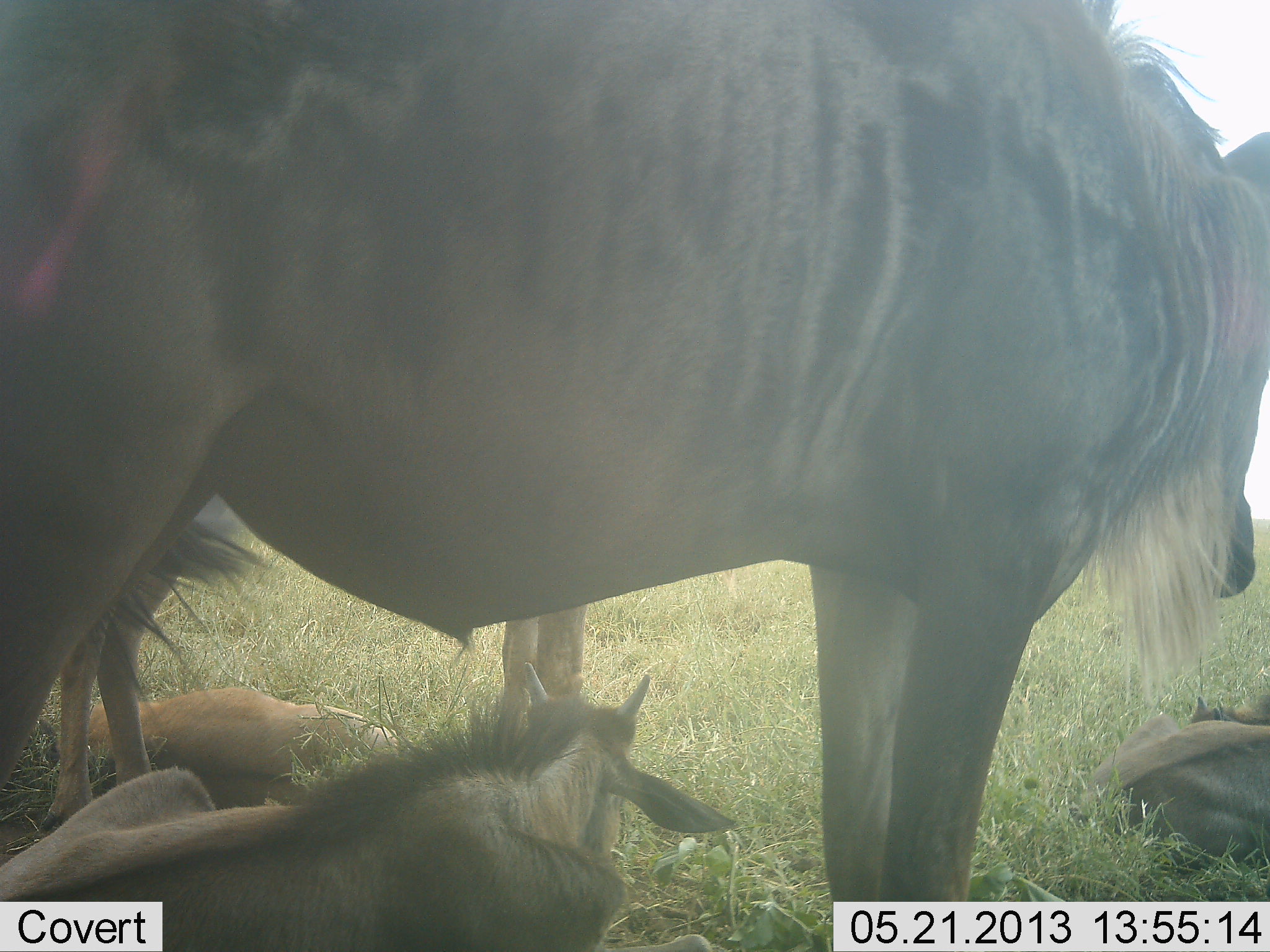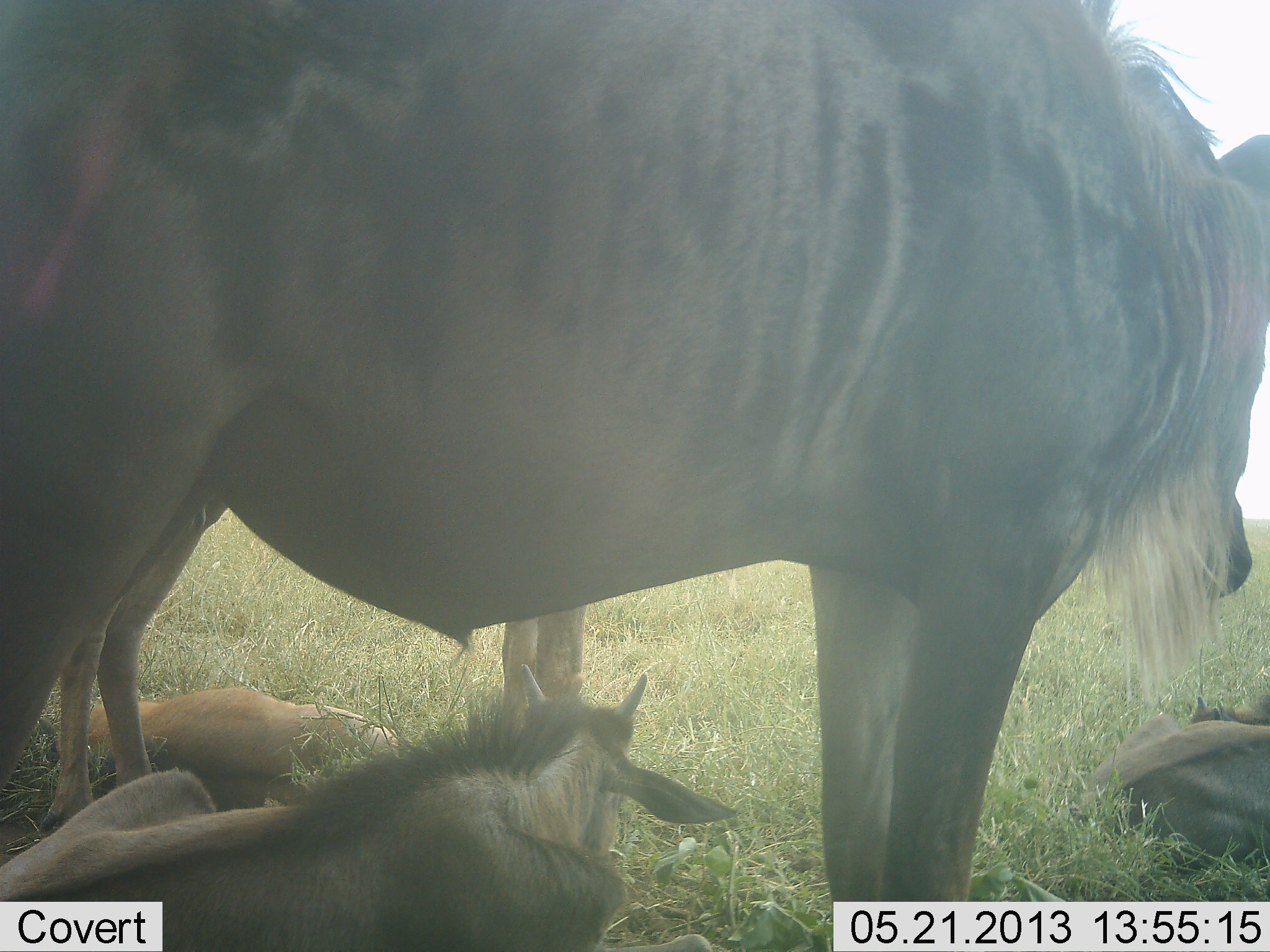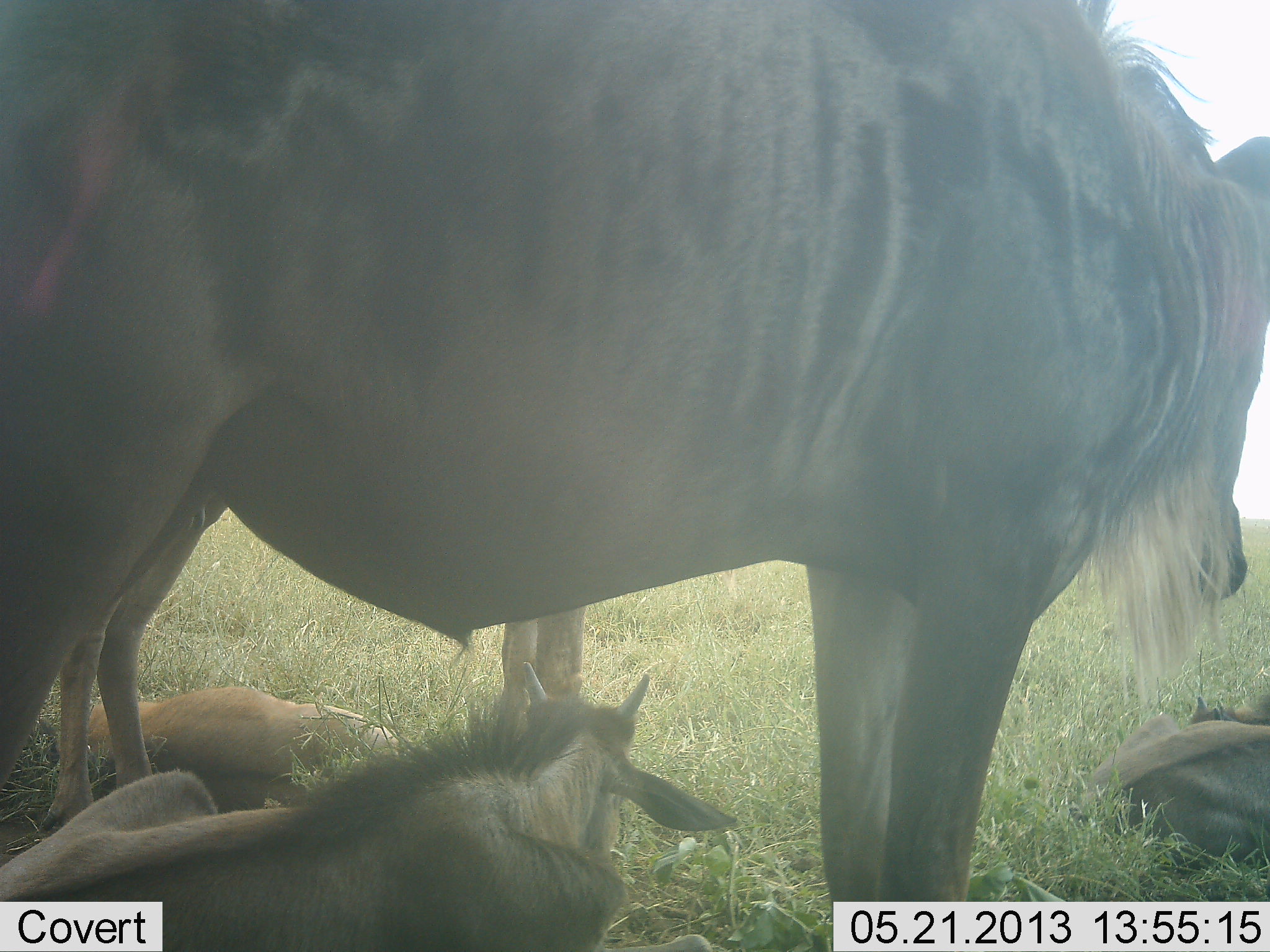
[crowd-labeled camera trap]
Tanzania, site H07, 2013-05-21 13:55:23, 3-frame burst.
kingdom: Animalia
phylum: Chordata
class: Mammalia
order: Artiodactyla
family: Bovidae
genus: Connochaetes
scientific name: Connochaetes taurinus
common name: blue wildebeest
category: wildebeest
Wildebeest (blue wildebeest) (Connochaetes taurinus), count 5. Behavior (volunteer vote fractions): standing 84%, resting 92%, moving 0%, interacting 4%. Young present (vote fraction): 64%. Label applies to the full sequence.